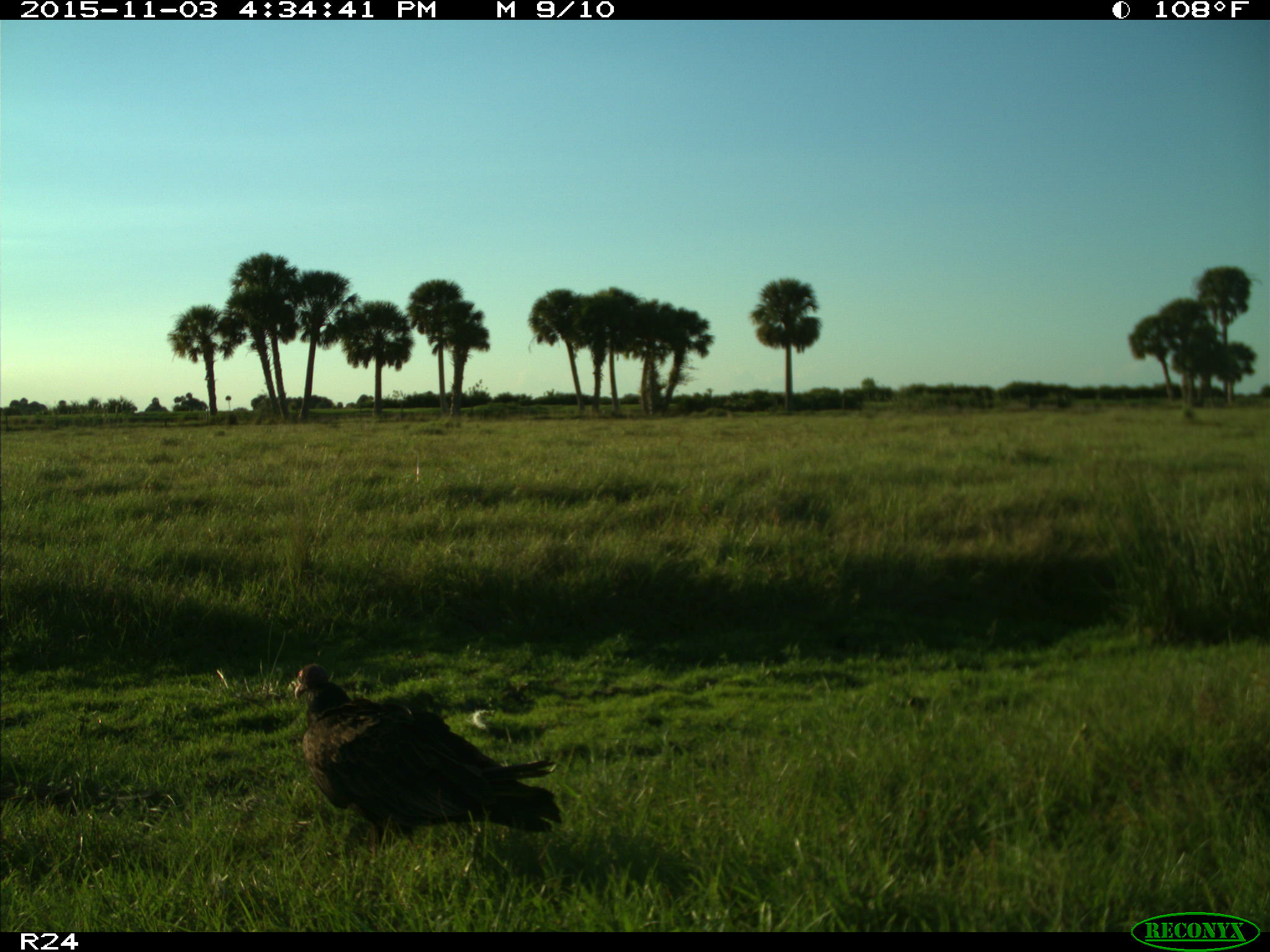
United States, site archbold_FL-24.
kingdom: Animalia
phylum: Chordata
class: Aves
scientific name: Aves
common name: birds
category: unidentified bird